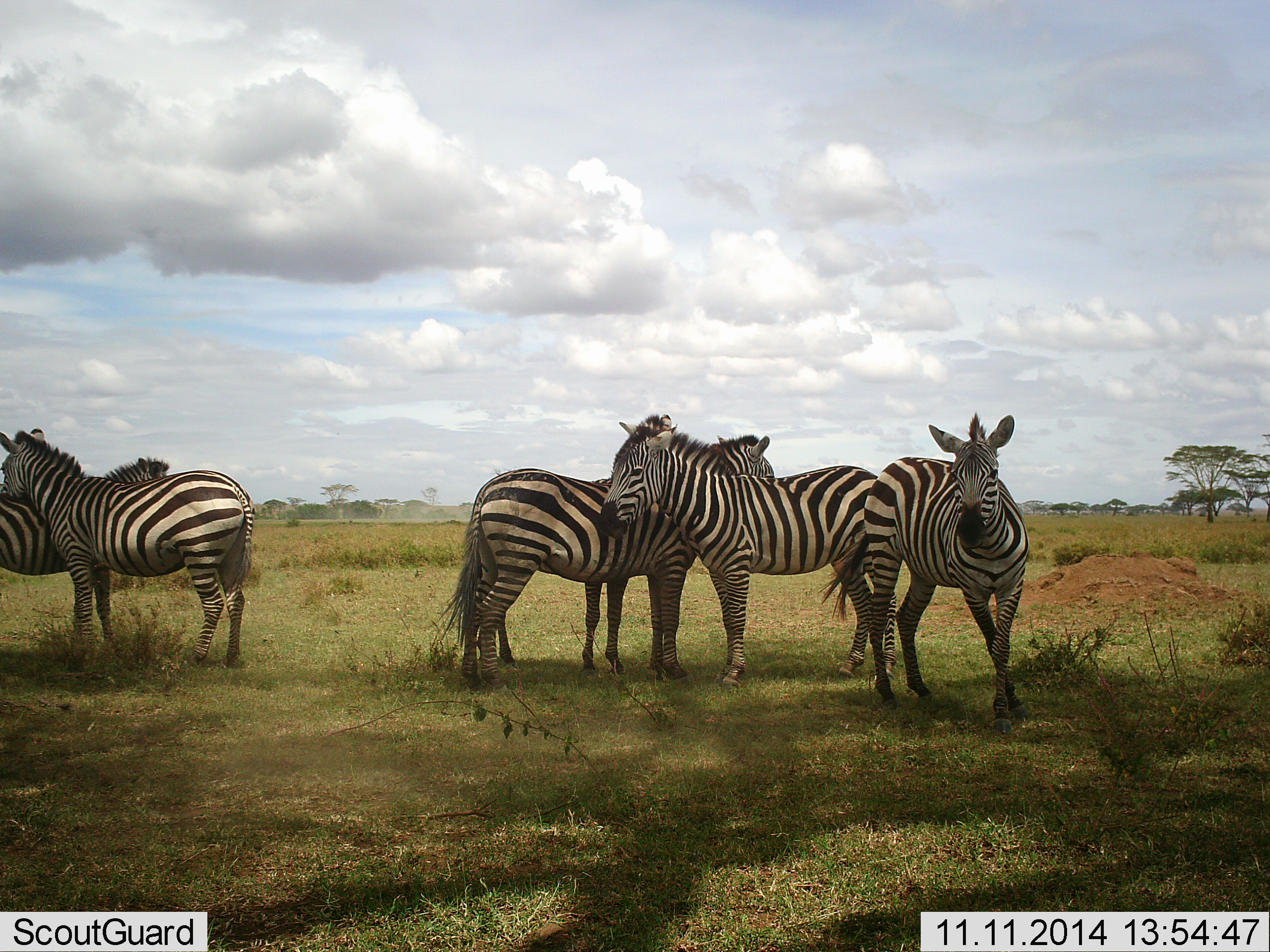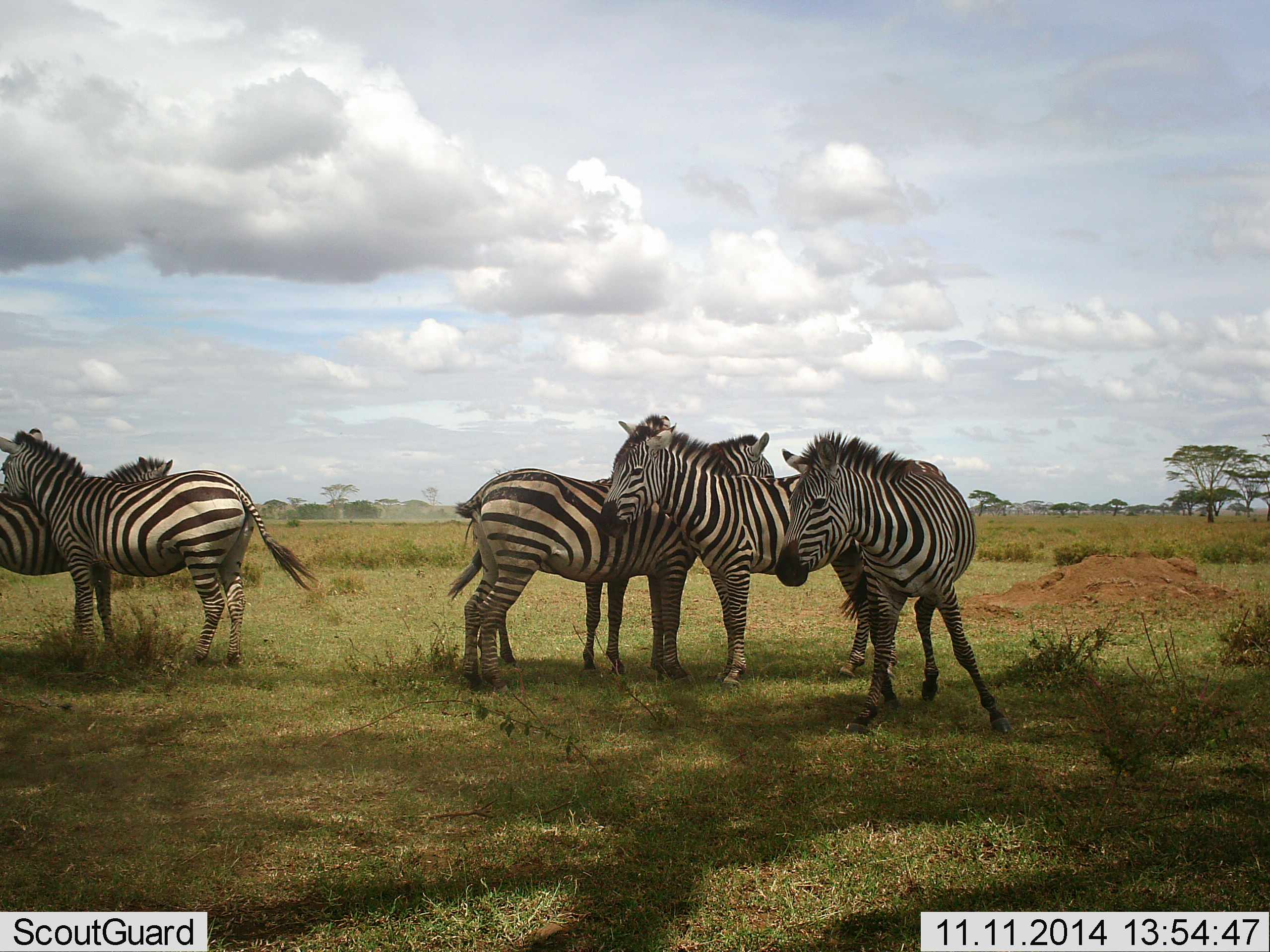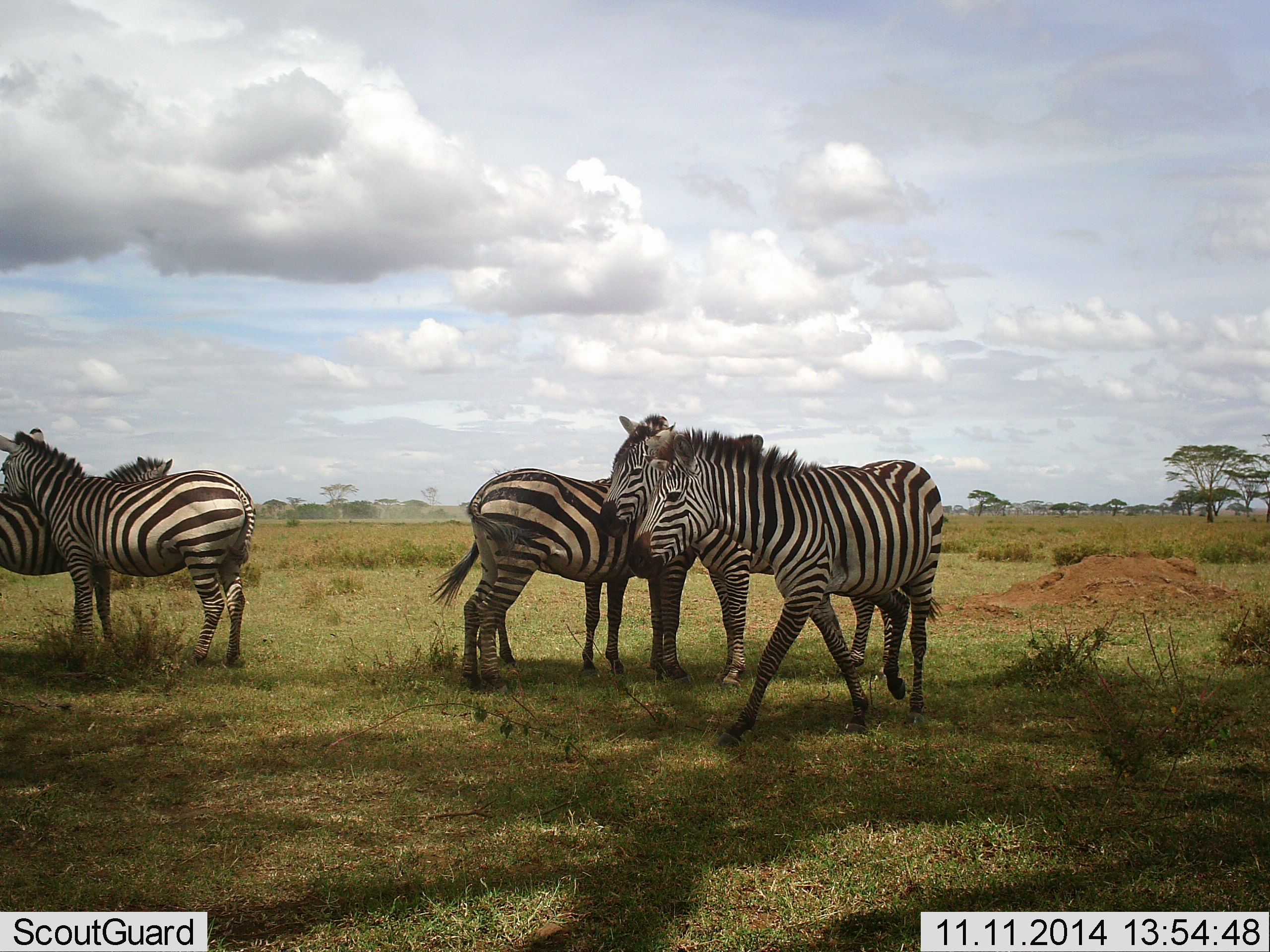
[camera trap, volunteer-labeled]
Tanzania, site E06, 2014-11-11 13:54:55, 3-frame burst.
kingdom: Animalia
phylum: Chordata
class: Mammalia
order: Perissodactyla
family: Equidae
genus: Equus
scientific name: Equus quagga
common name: plains zebra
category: zebra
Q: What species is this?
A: Zebra (plains zebra) (Equus quagga).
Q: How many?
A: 5.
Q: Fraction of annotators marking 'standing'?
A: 80%.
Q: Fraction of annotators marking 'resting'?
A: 0%.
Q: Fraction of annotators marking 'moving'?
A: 40%.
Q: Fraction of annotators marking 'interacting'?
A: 80%.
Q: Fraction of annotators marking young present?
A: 0%.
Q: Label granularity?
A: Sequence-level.